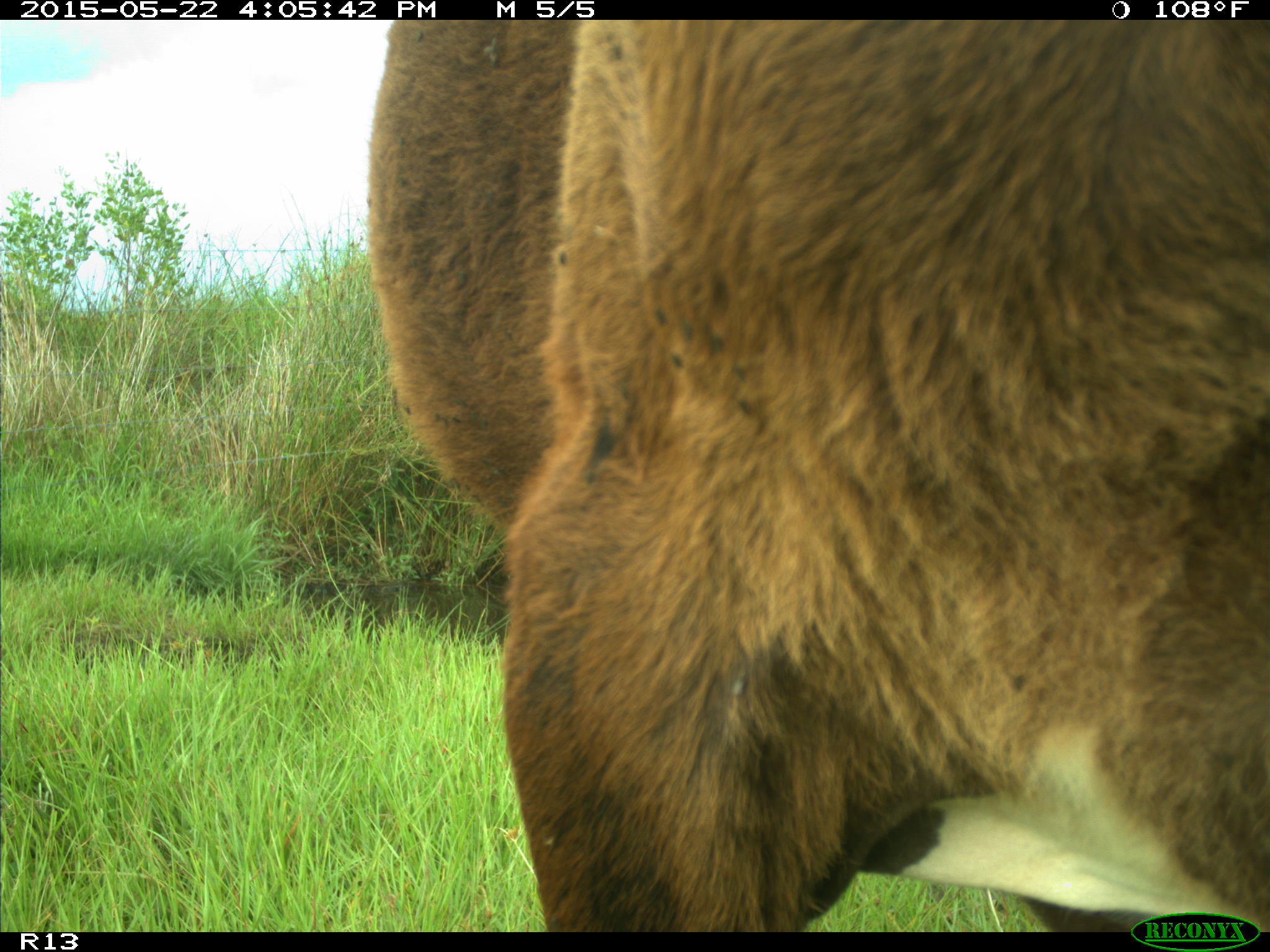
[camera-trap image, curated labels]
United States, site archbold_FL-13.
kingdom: Animalia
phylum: Chordata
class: Mammalia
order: Artiodactyla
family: Bovidae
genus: Bos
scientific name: Bos taurus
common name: domestic cow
Bos taurus (domestic cow).